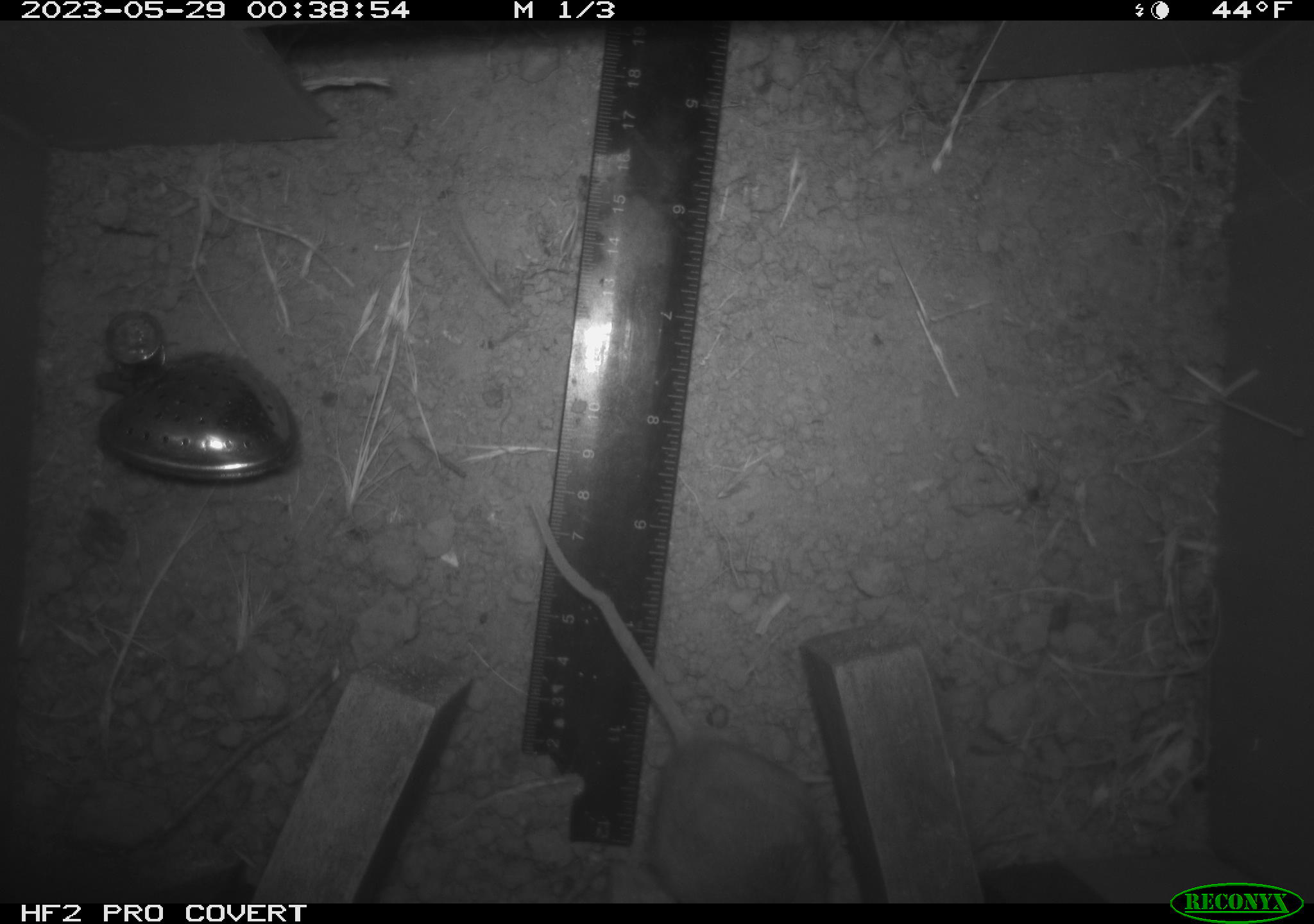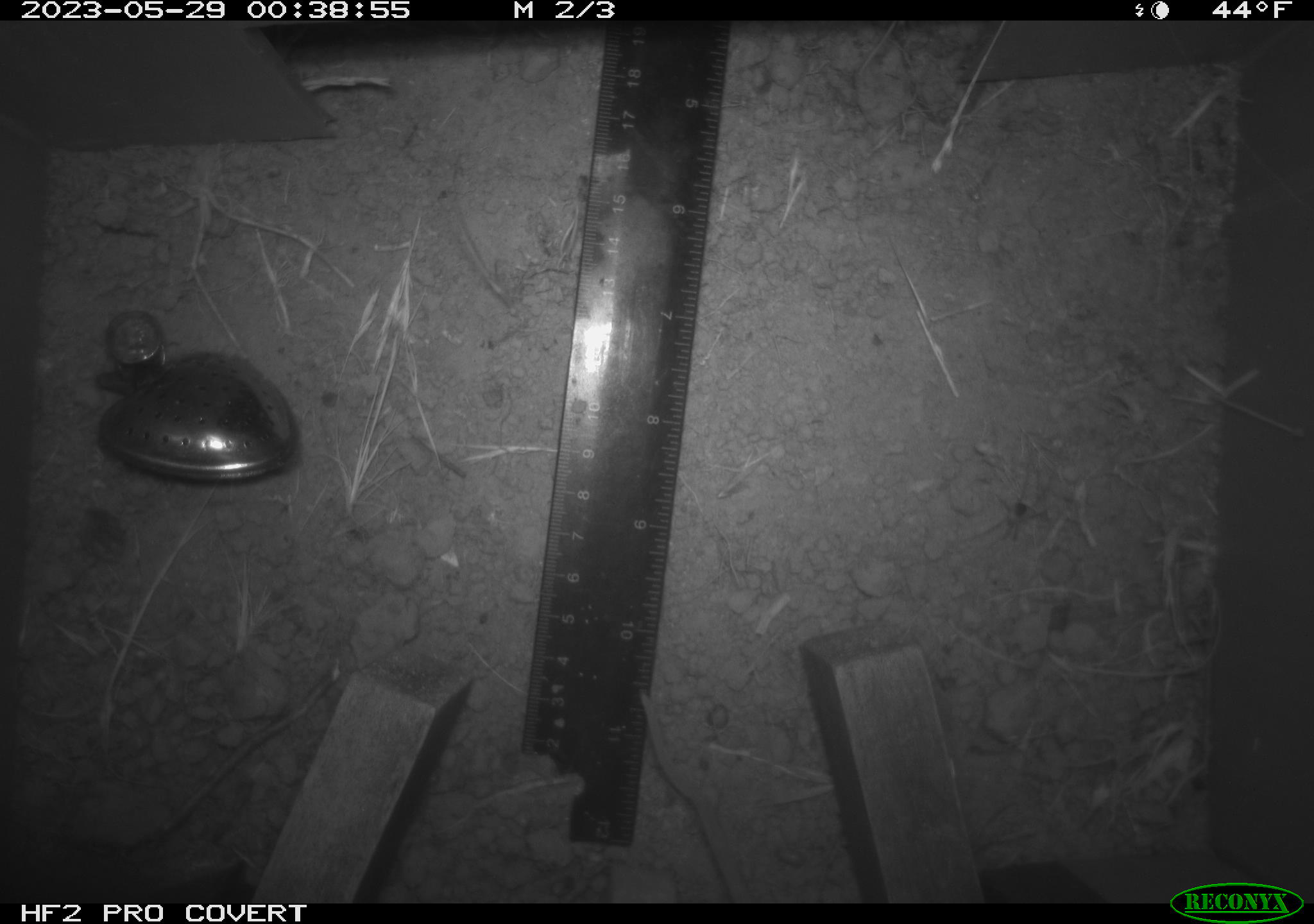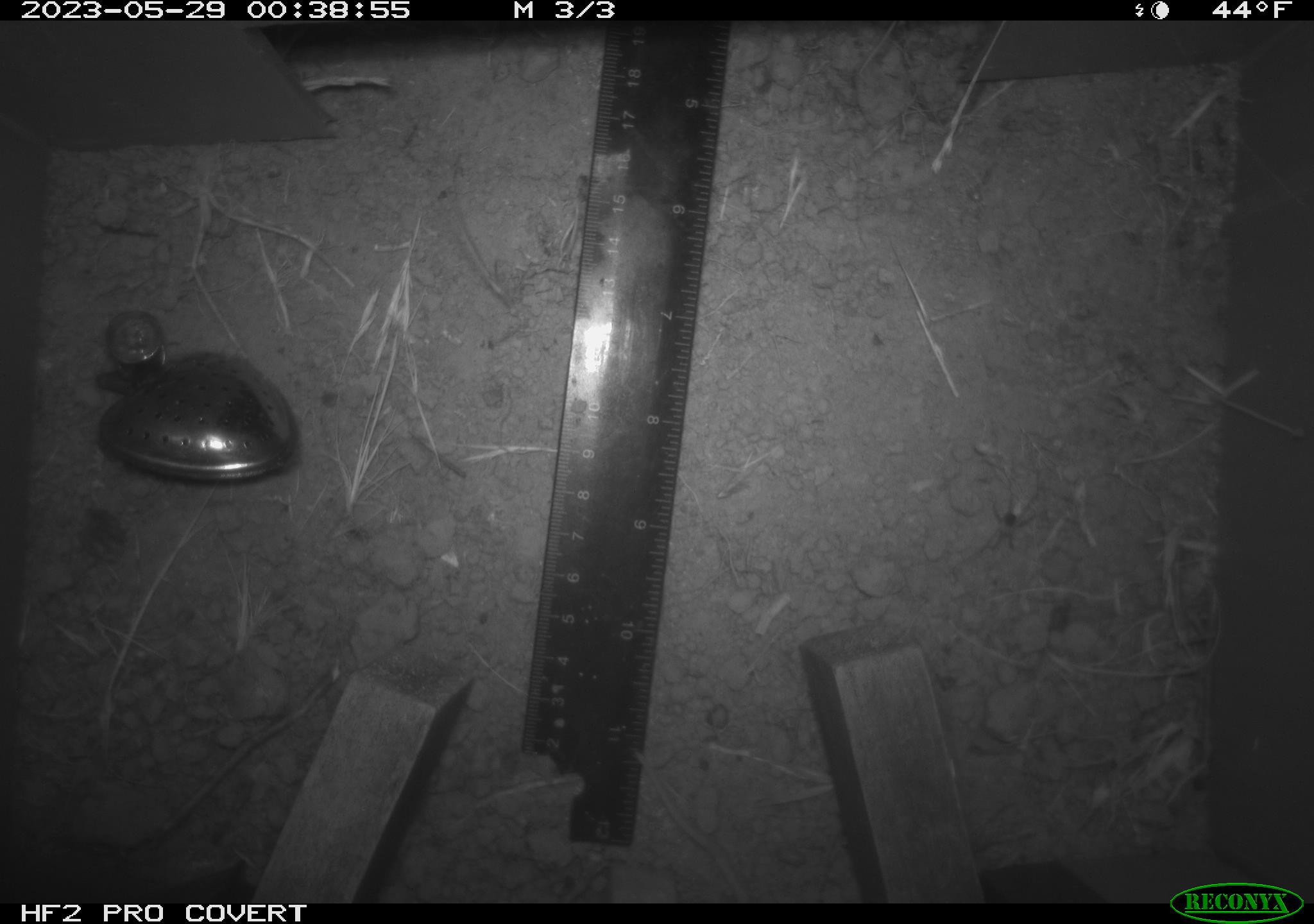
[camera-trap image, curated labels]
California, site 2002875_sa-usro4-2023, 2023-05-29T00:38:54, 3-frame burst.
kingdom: Animalia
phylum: Chordata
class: Mammalia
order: Rodentia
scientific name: Rodentia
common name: mouse species